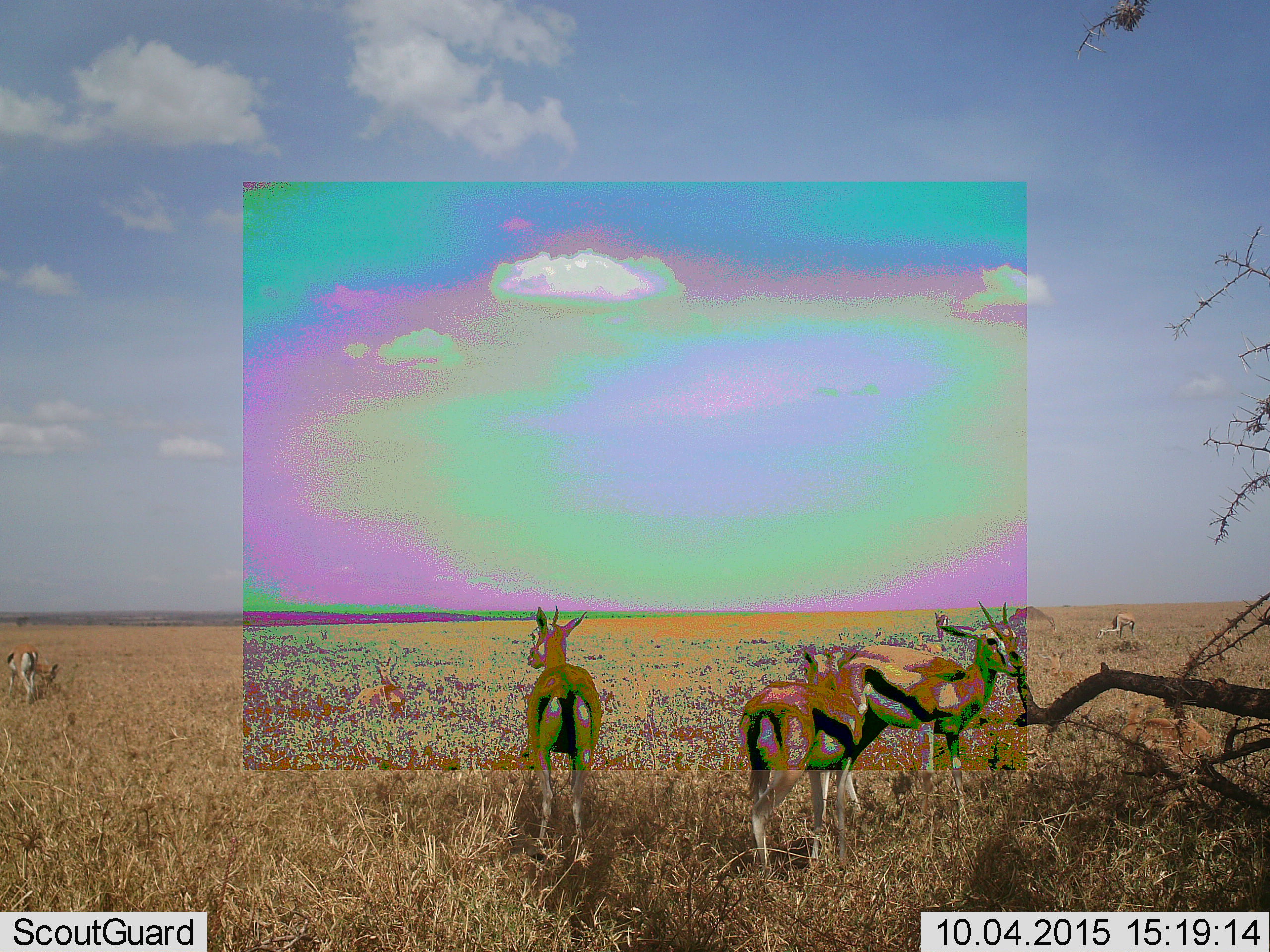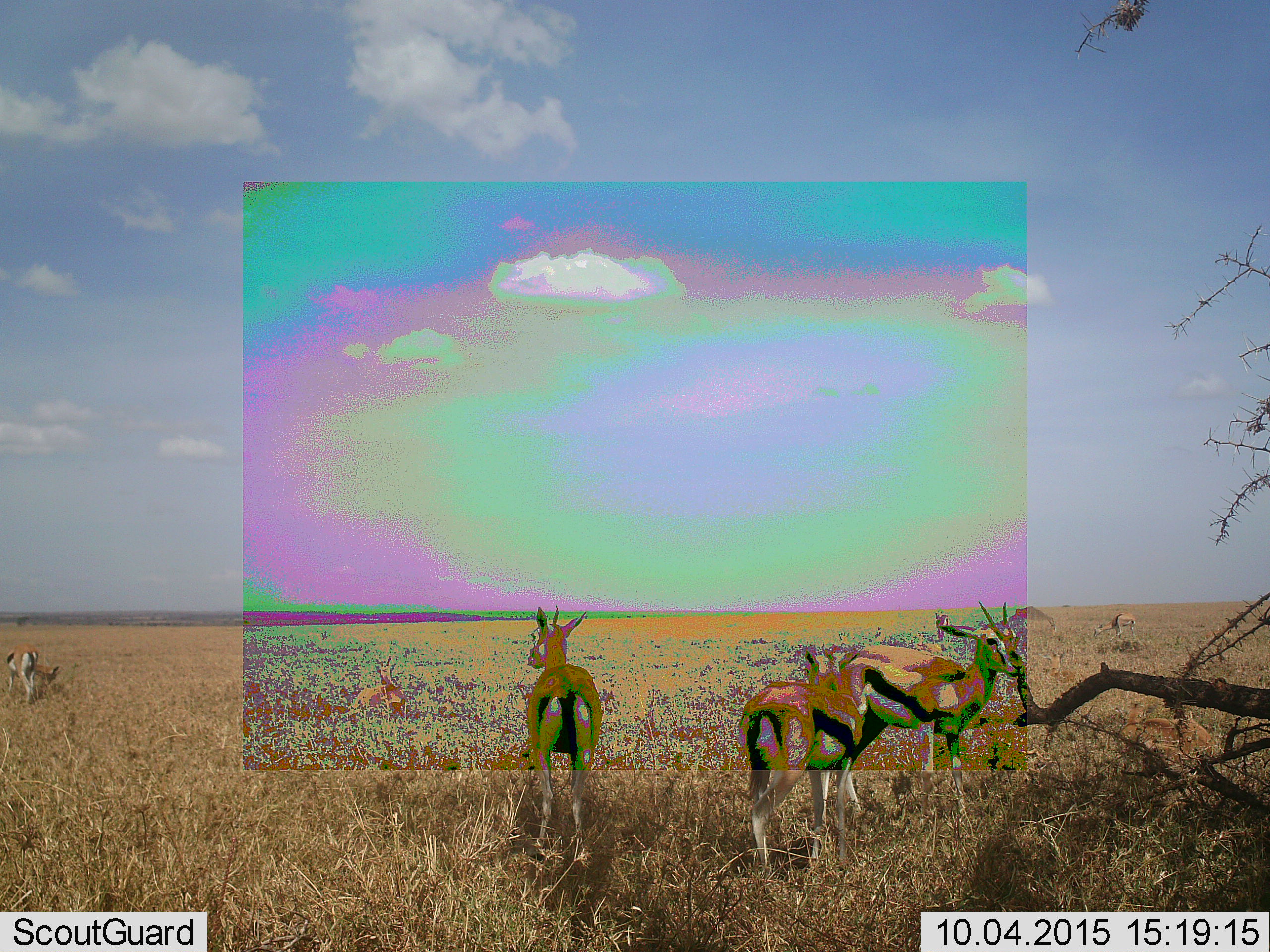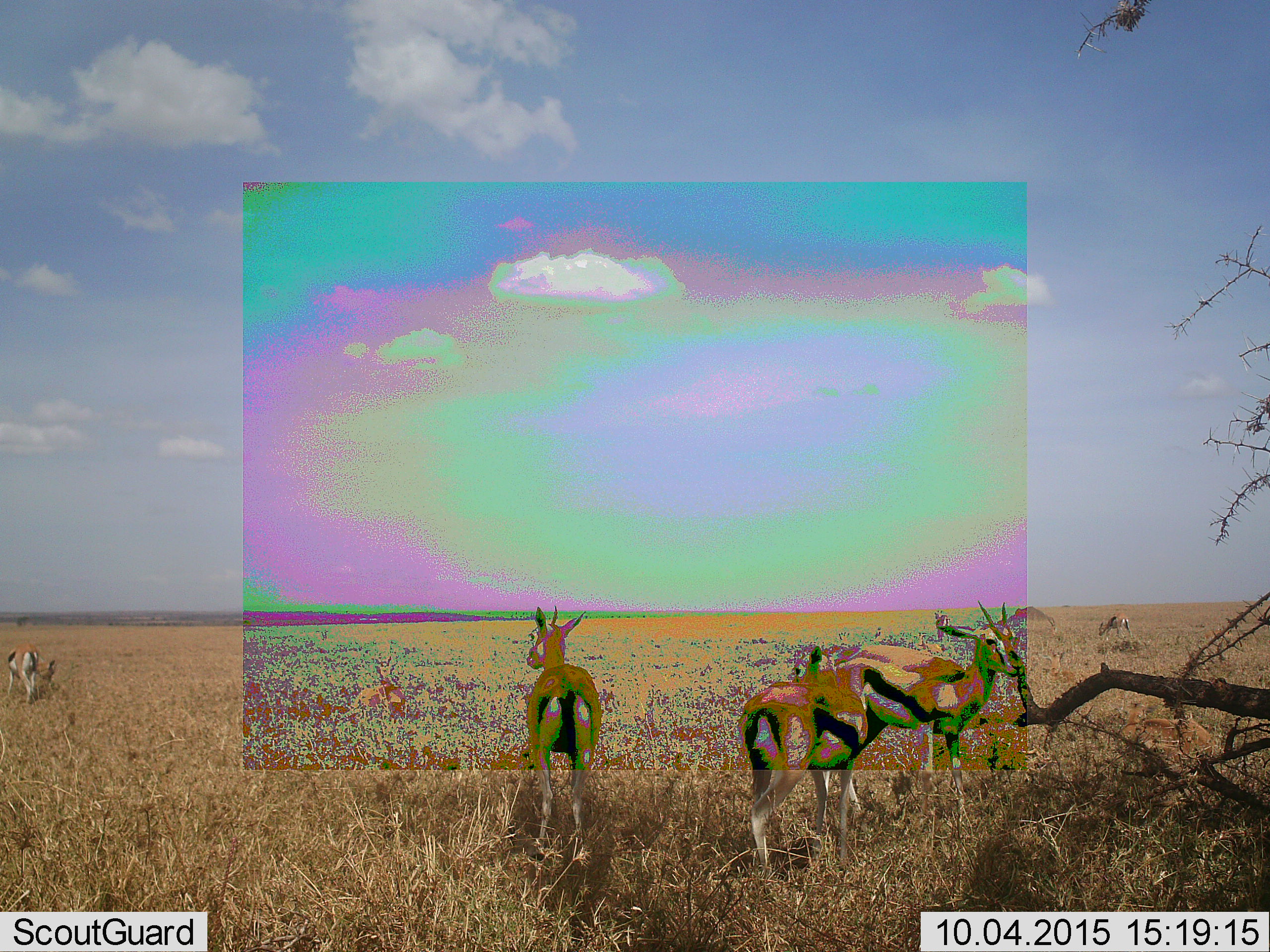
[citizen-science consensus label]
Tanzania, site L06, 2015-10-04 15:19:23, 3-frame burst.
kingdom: Animalia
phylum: Chordata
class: Mammalia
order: Artiodactyla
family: Bovidae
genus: Eudorcas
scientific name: Eudorcas thomsonii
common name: thomson's gazelle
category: gazellethomsons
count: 7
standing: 100%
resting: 56%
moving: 33%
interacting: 22%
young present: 33%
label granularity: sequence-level